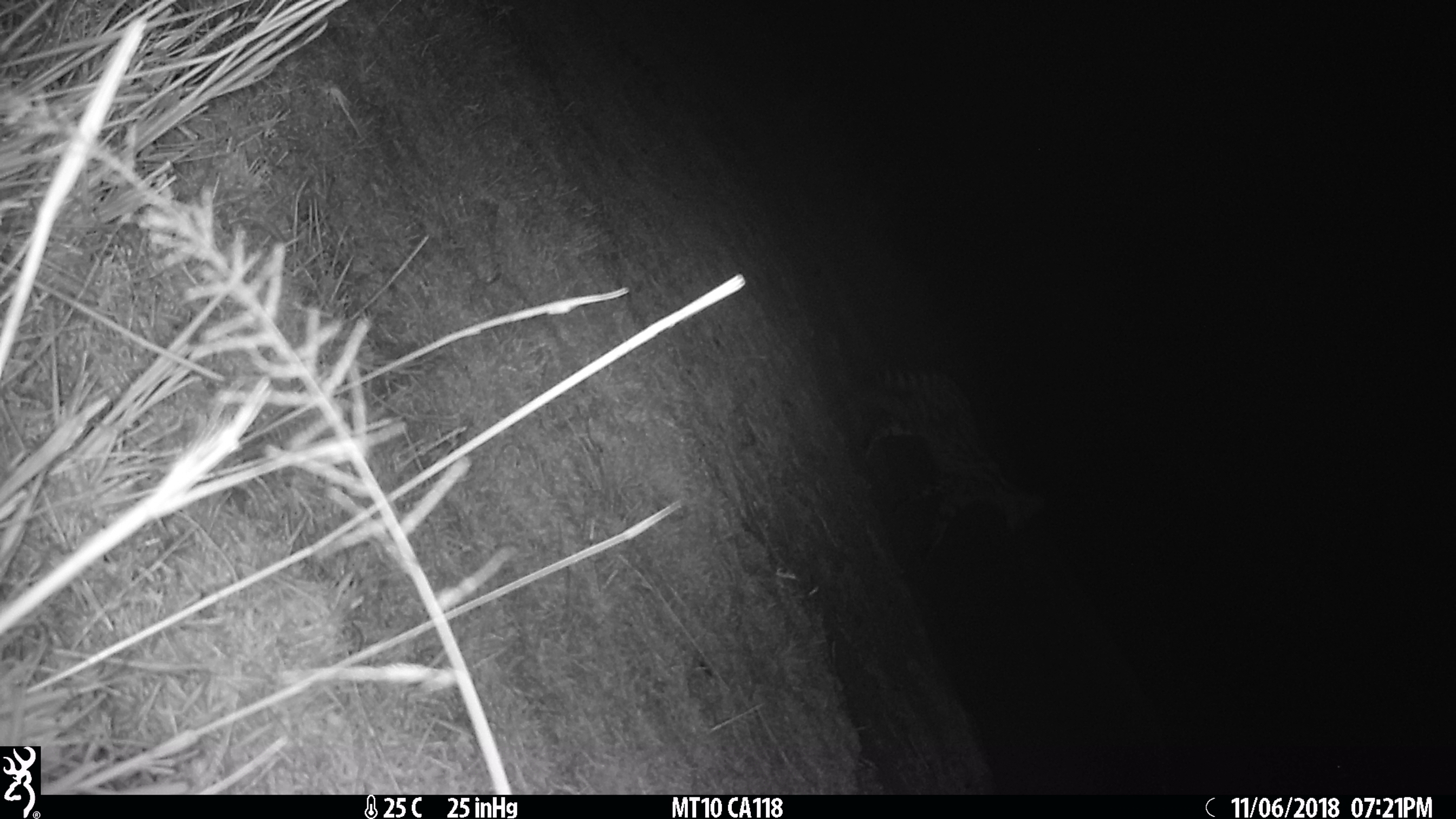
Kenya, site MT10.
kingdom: Animalia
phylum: Chordata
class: Mammalia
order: Carnivora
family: Felidae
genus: Leptailurus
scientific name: Leptailurus serval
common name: serval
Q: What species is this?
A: Serval (Leptailurus serval).